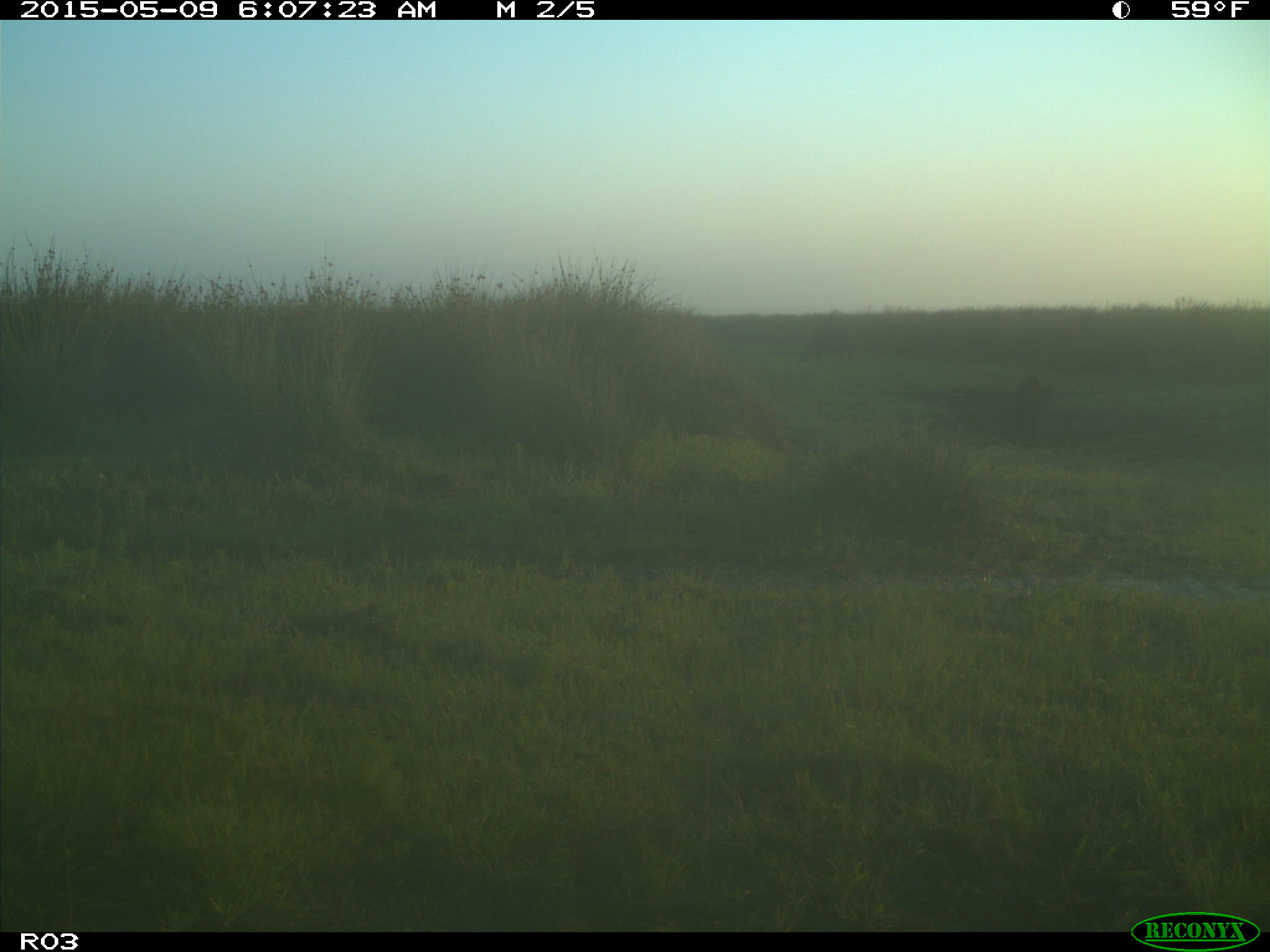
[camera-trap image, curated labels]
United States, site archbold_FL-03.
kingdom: Animalia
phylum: Chordata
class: Mammalia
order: Artiodactyla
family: Bovidae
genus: Bos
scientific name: Bos taurus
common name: domestic cow